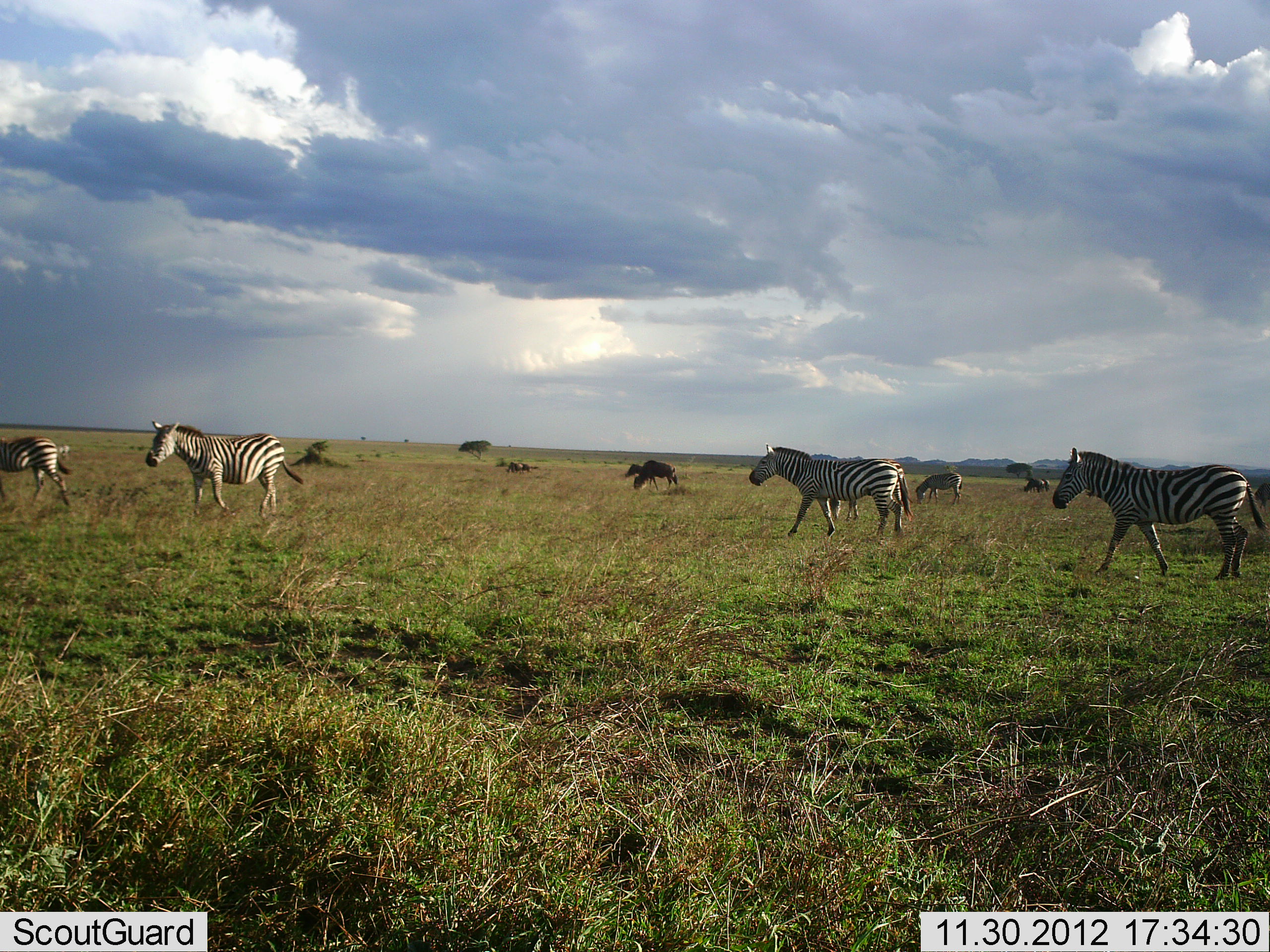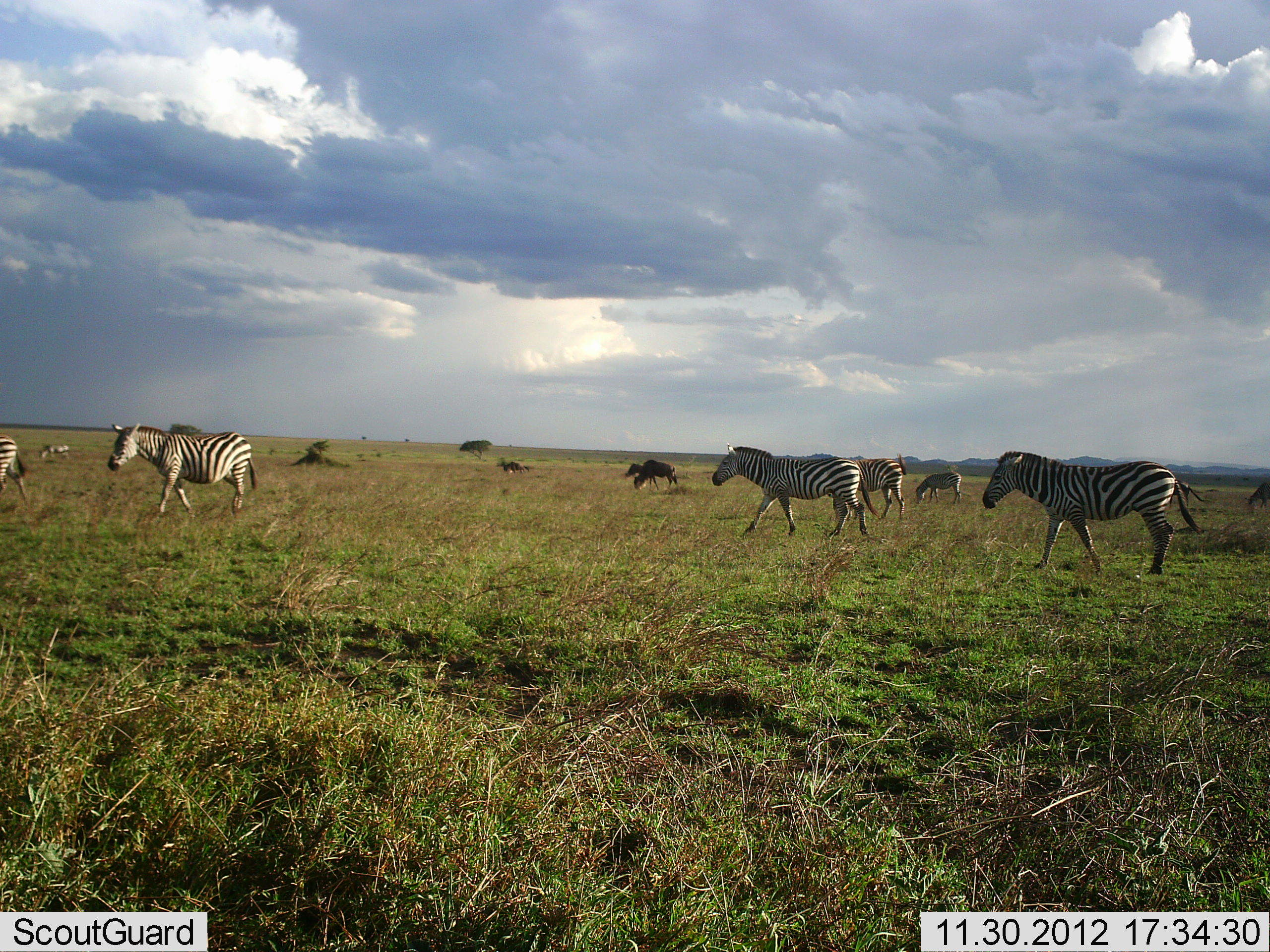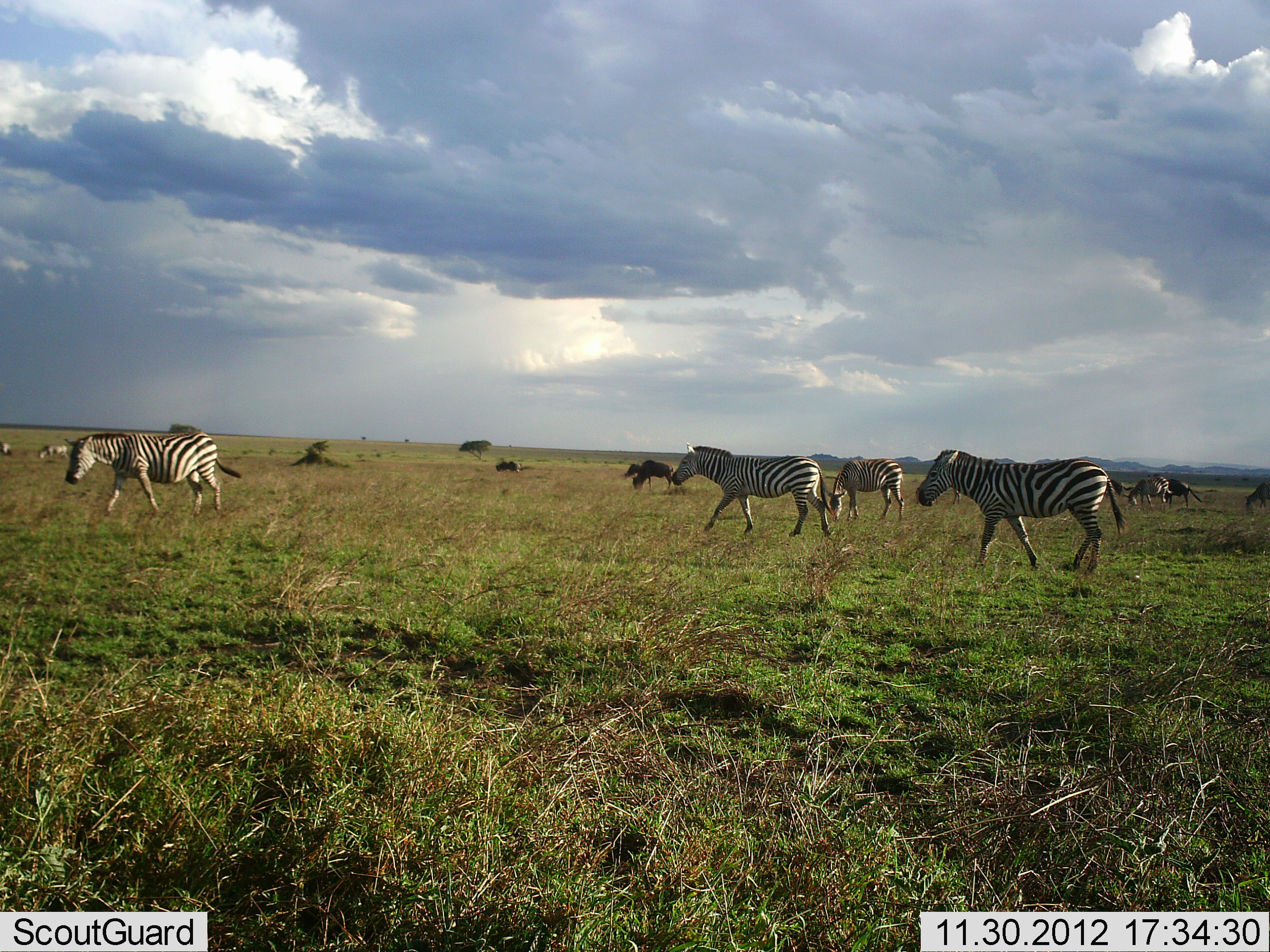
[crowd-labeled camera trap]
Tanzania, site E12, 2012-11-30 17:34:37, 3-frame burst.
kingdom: Animalia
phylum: Chordata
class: Mammalia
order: Artiodactyla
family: Bovidae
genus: Connochaetes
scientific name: Connochaetes taurinus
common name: blue wildebeest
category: wildebeest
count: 5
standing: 50%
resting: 0%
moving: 30%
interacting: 0%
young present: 0%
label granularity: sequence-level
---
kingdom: Animalia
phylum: Chordata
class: Mammalia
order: Perissodactyla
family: Equidae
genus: Equus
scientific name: Equus quagga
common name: plains zebra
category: zebra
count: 8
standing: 29%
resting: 0%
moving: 100%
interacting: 0%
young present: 0%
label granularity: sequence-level